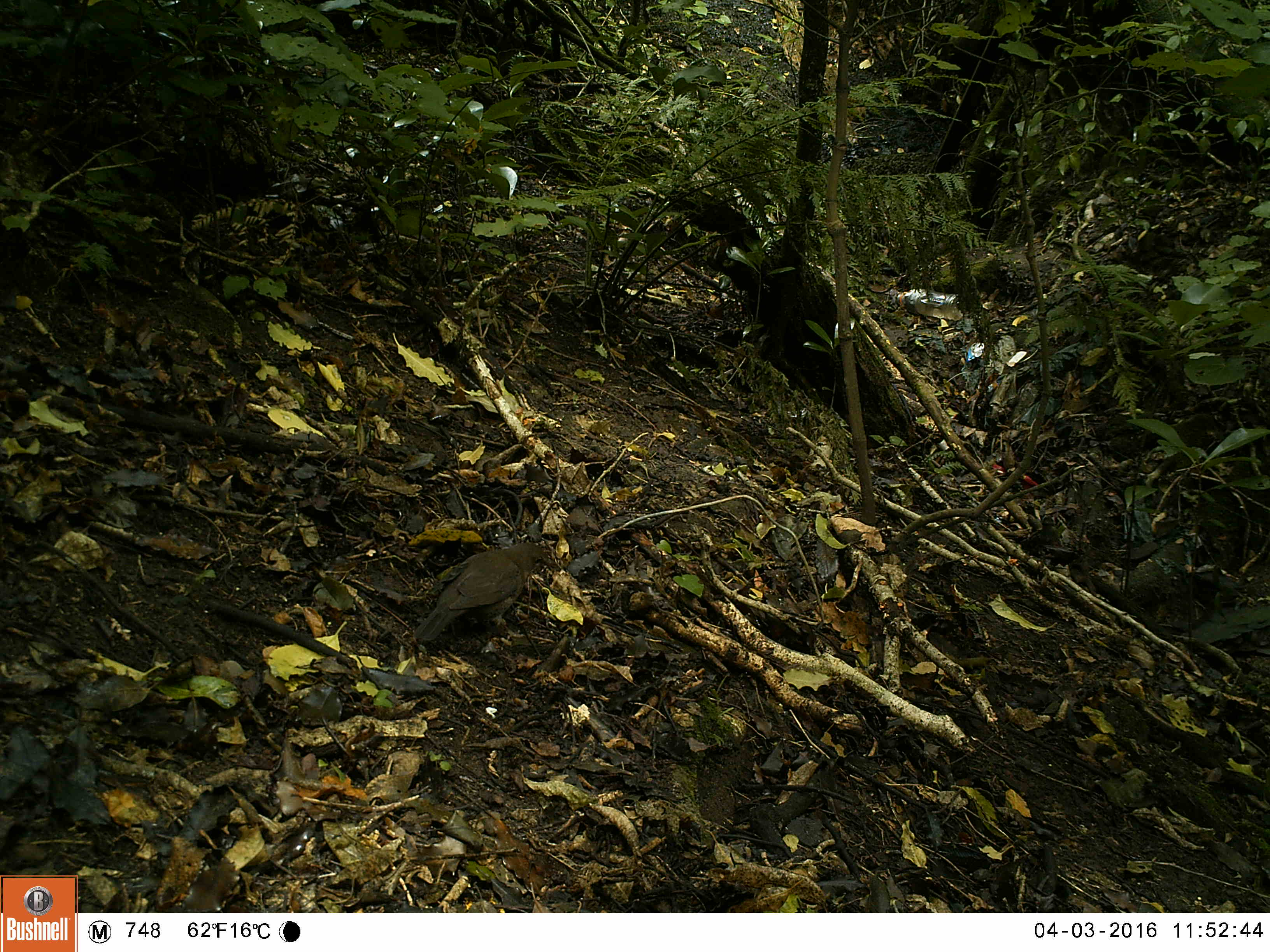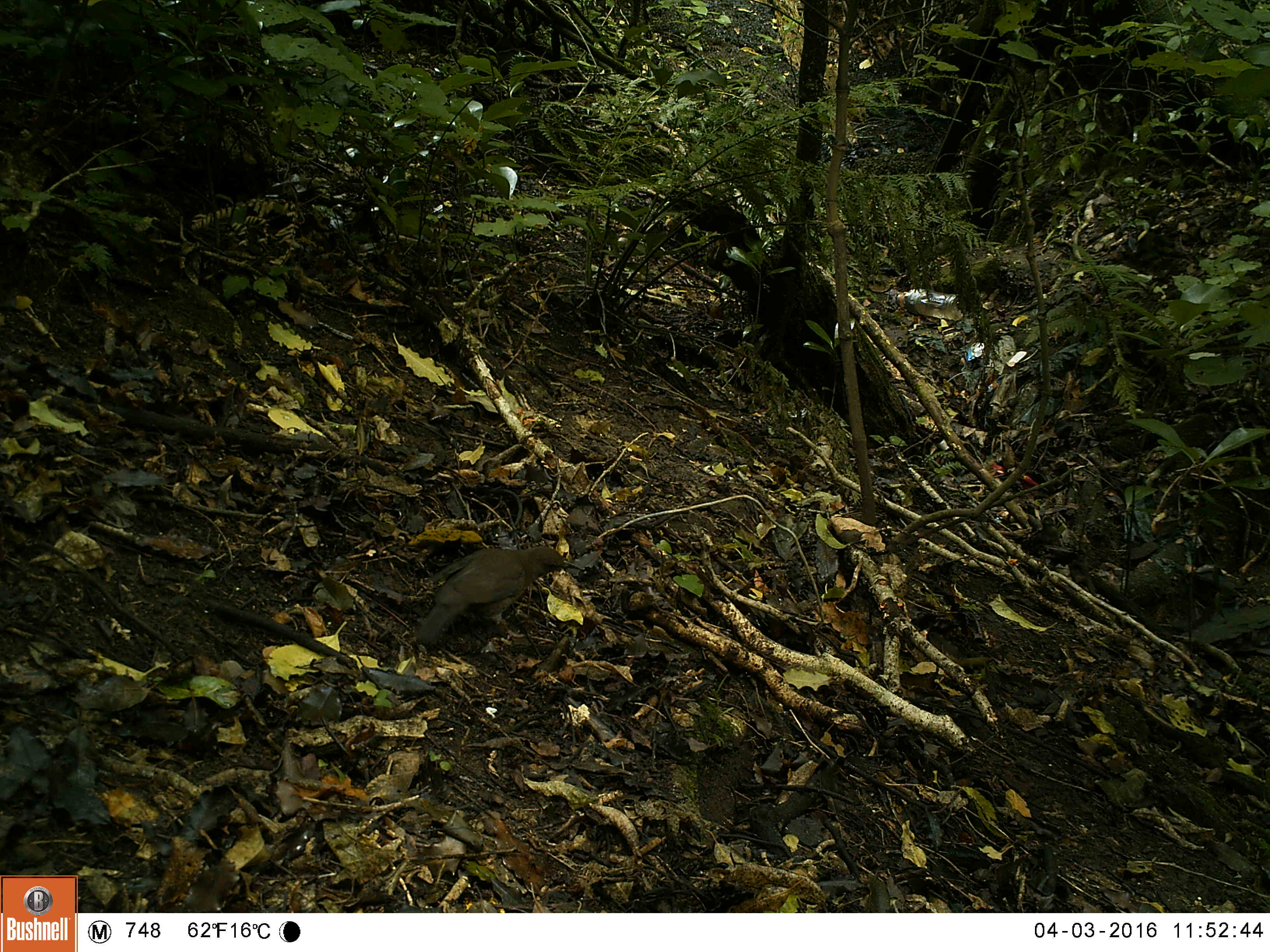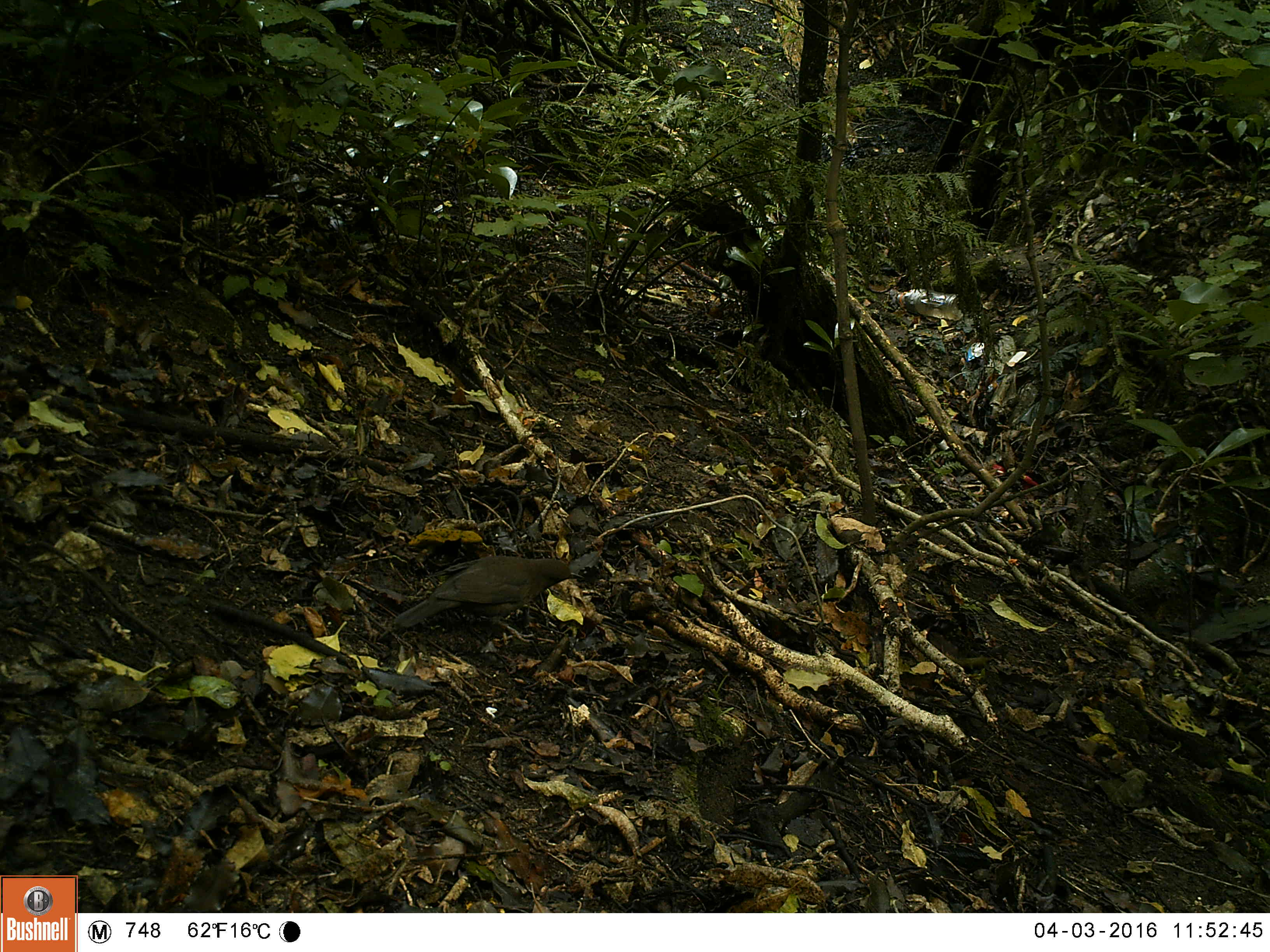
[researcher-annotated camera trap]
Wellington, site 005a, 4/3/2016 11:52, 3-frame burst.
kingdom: Animalia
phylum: Chordata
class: Aves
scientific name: Aves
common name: bird